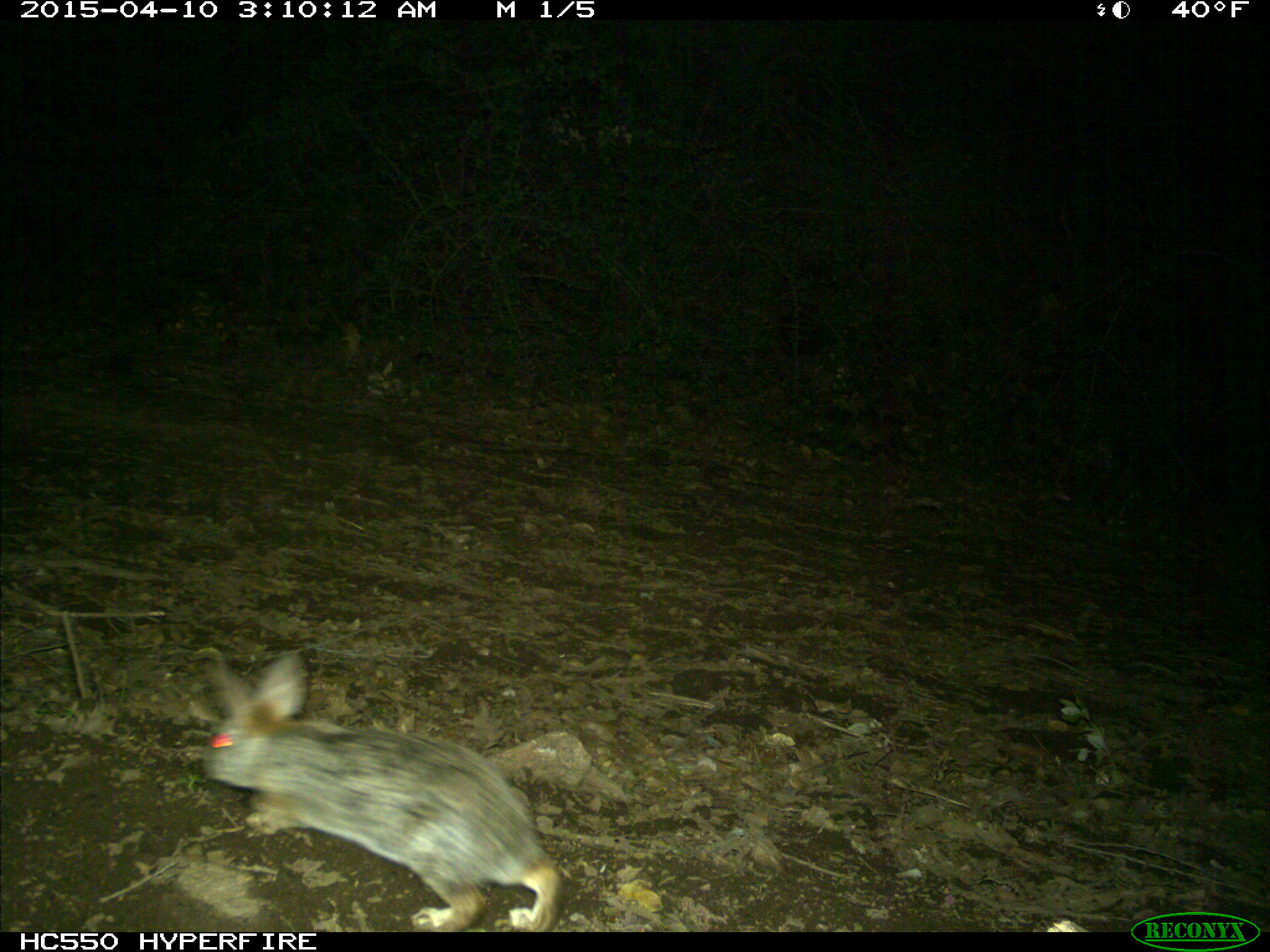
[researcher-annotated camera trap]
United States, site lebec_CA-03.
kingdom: Animalia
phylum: Chordata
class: Mammalia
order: Lagomorpha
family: Leporidae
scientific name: Leporidae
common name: rabbits and hares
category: unidentified rabbit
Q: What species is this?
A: Unidentified rabbit (rabbits and hares) (Leporidae).